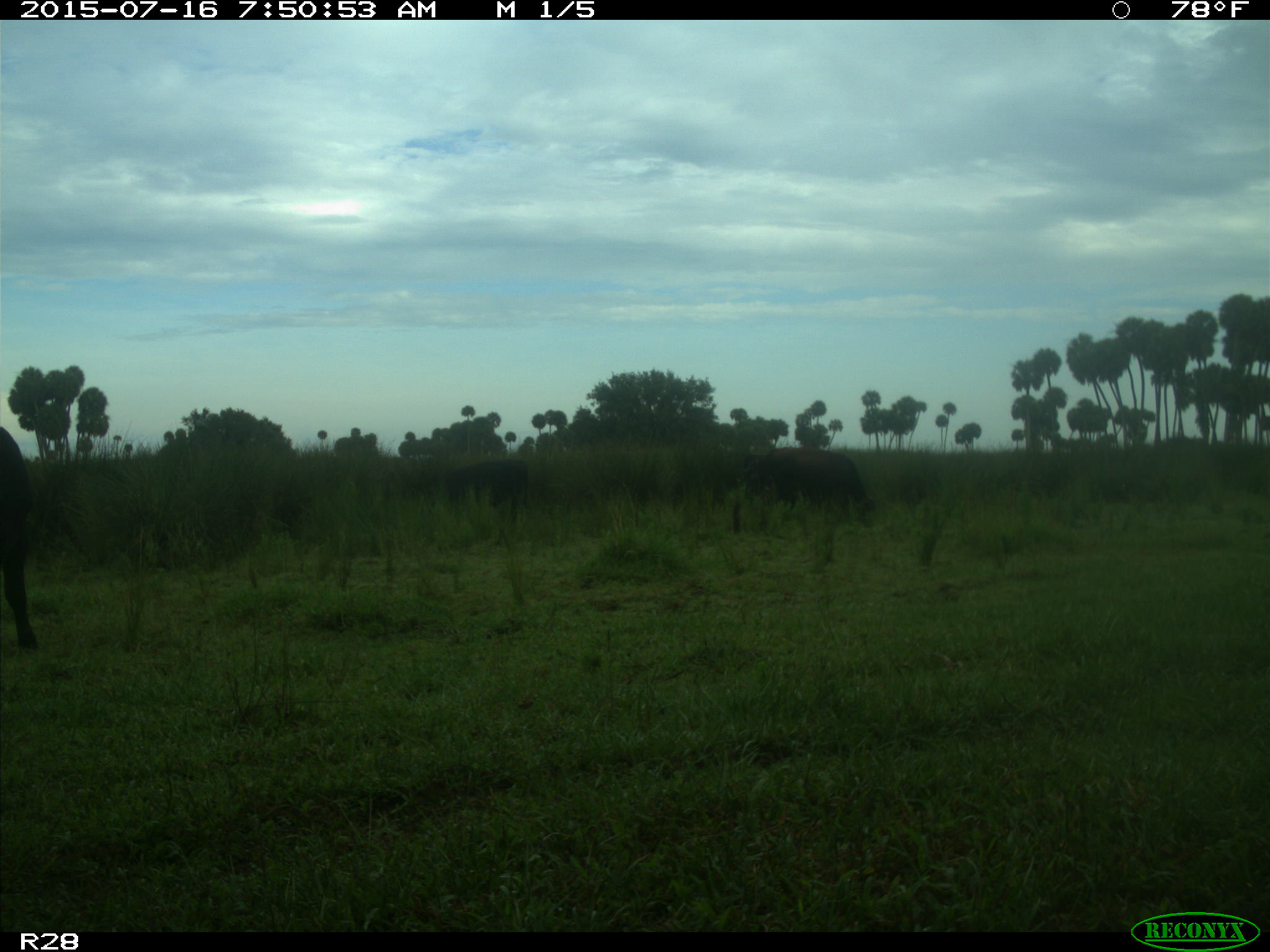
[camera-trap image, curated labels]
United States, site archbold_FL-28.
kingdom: Animalia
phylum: Chordata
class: Mammalia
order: Artiodactyla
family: Bovidae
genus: Bos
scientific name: Bos taurus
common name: domestic cow